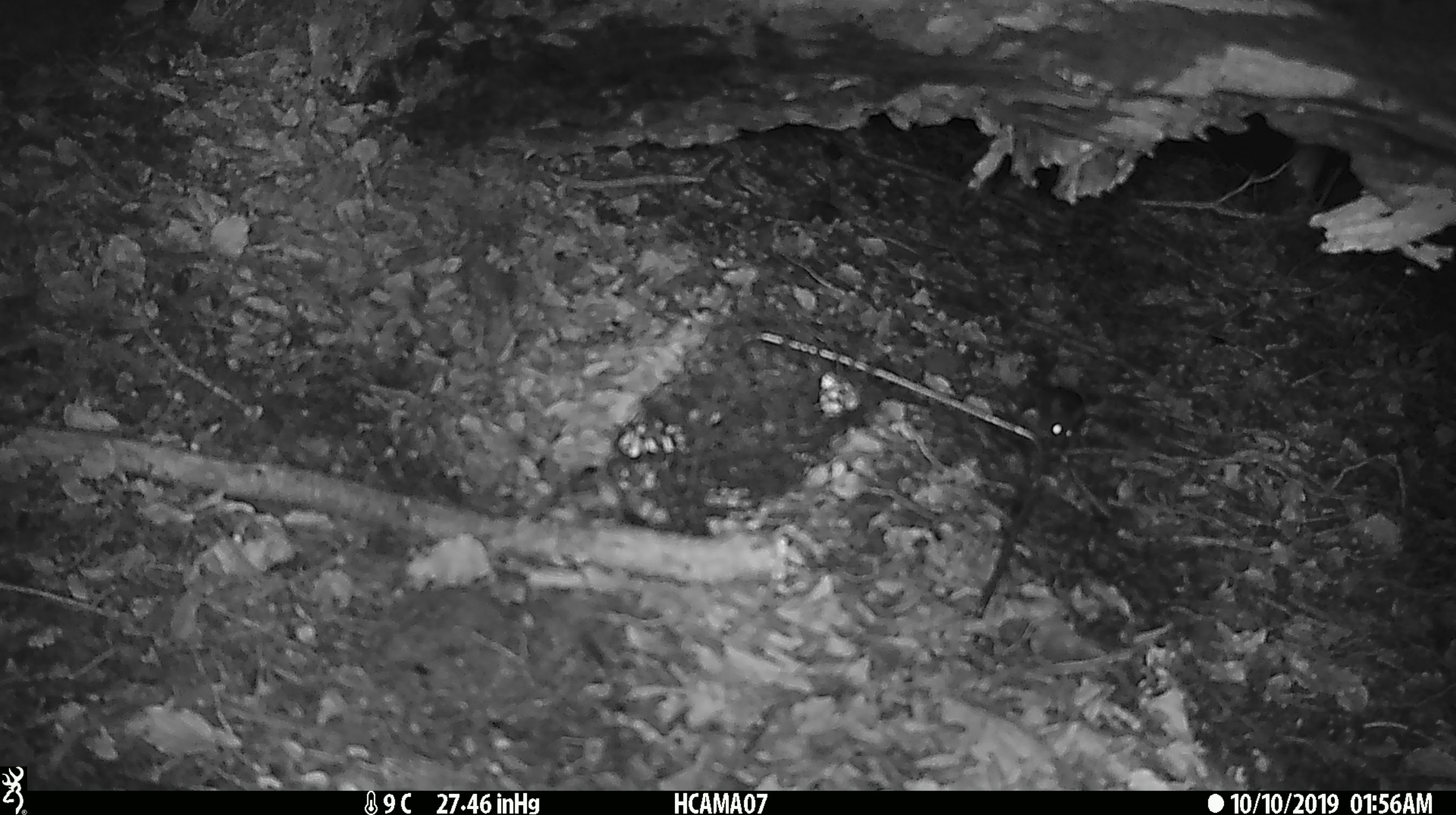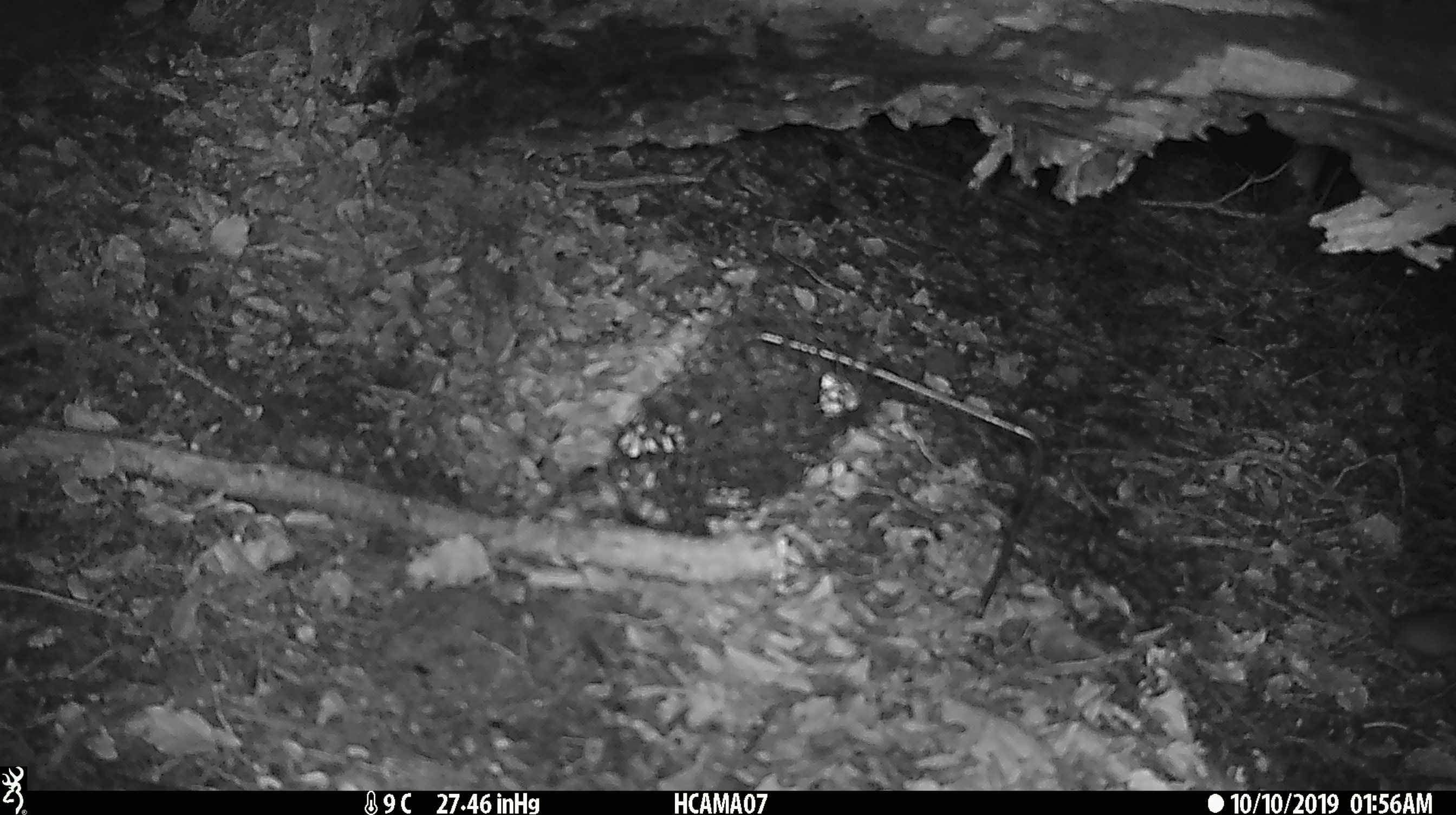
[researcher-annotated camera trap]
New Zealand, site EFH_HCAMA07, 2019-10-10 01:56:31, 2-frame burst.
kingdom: Animalia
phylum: Chordata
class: Mammalia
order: Rodentia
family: Muridae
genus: Mus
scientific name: Mus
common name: mouse